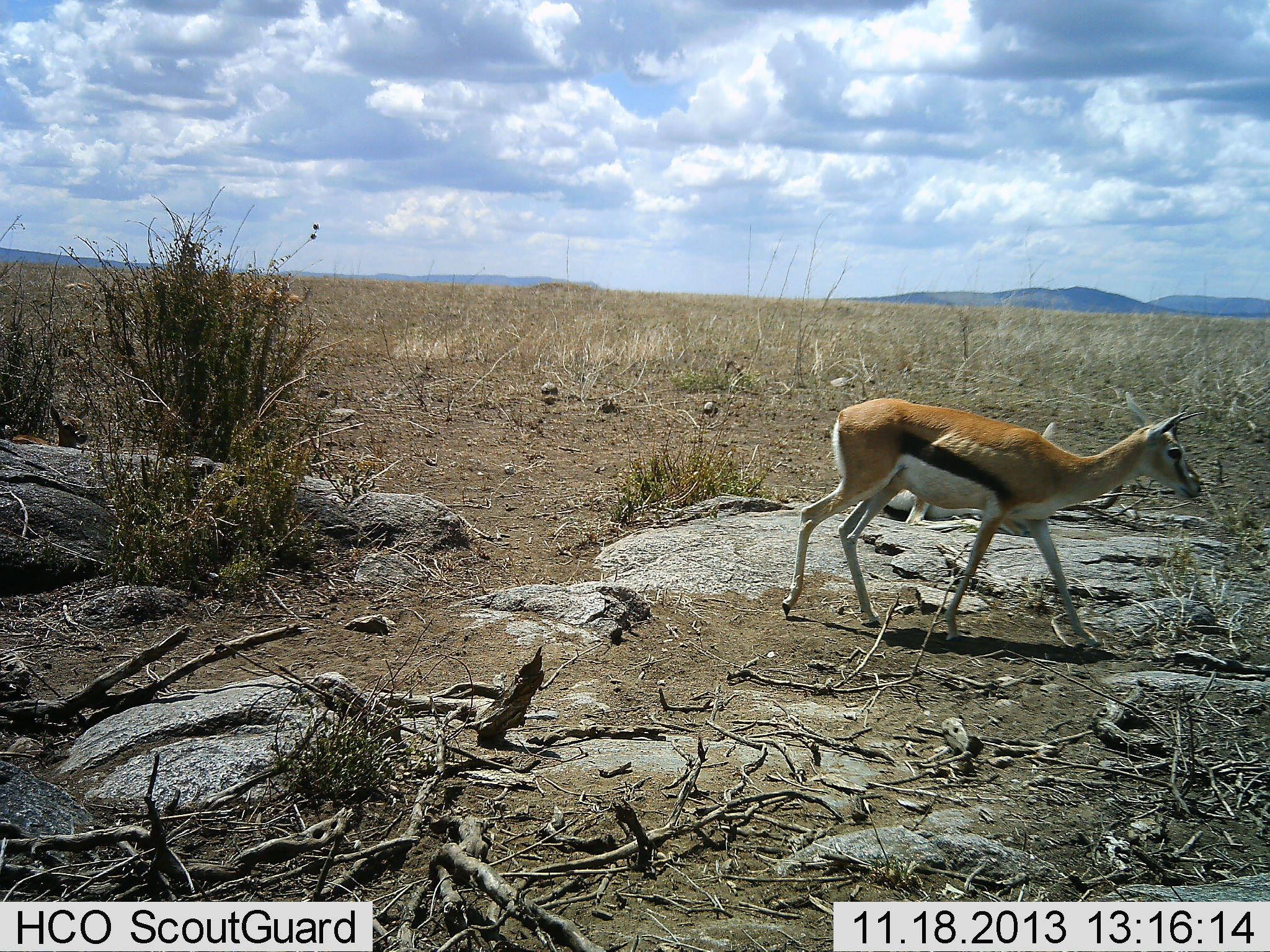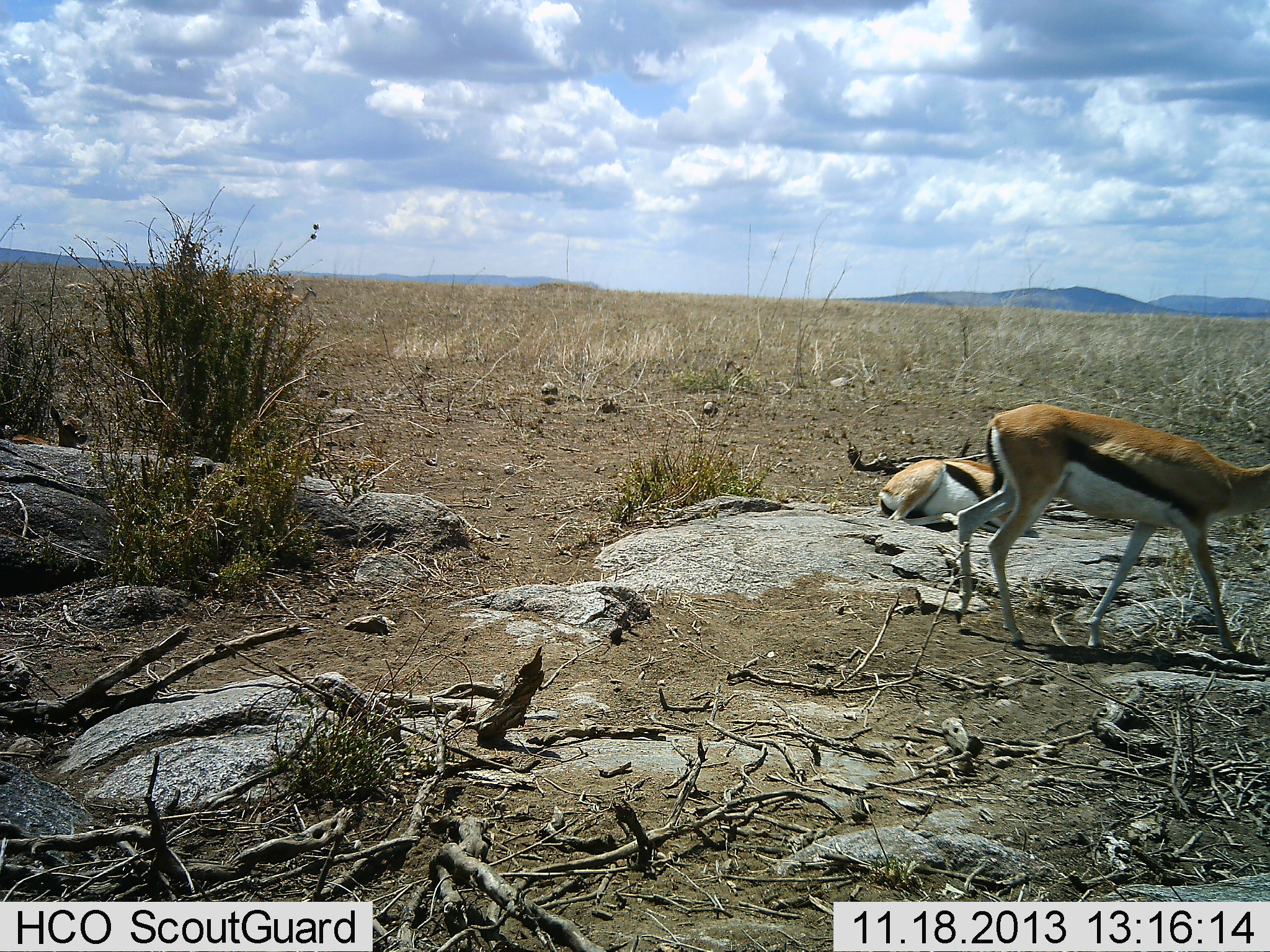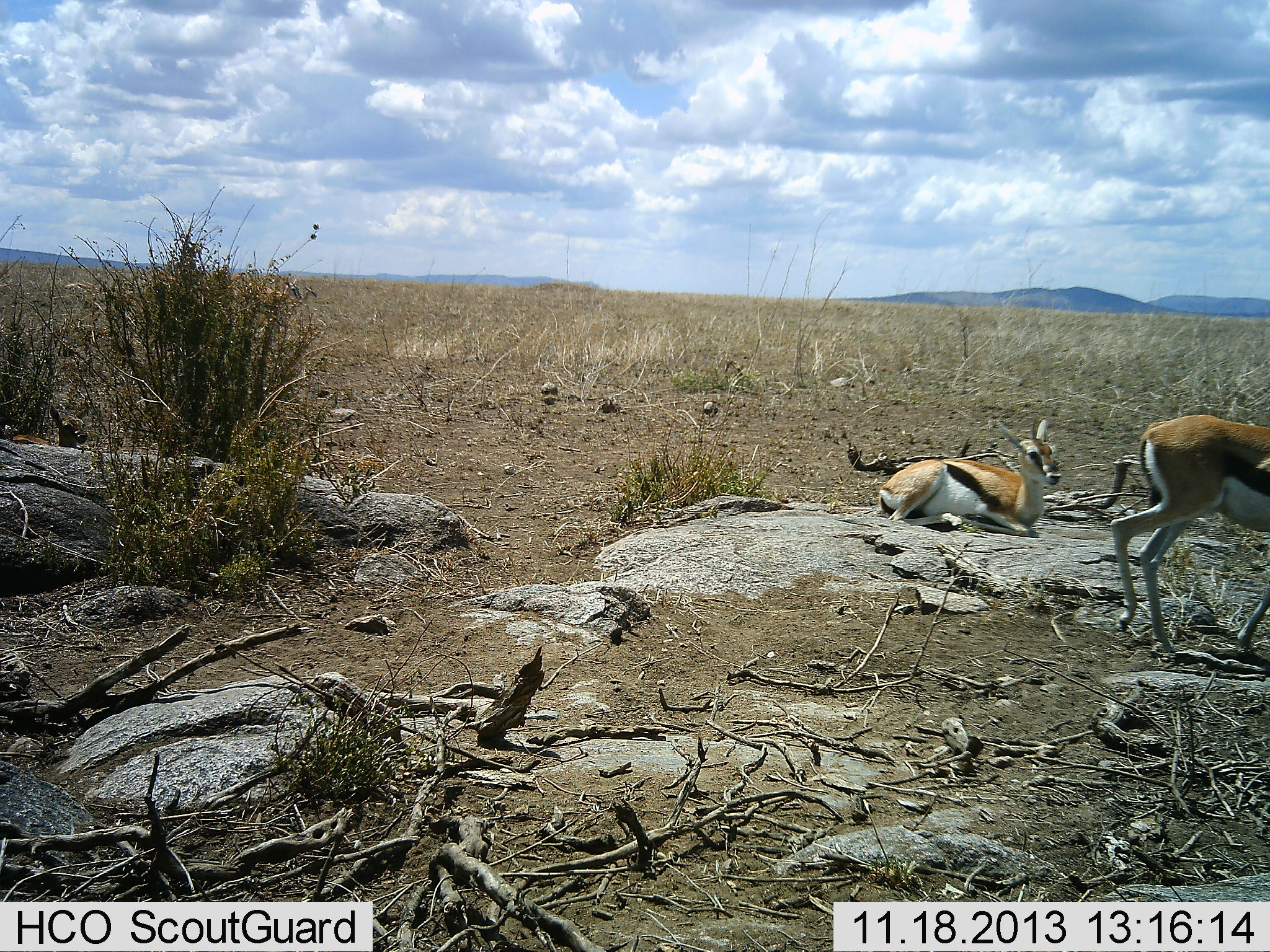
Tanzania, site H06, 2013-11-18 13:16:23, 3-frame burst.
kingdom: Animalia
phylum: Chordata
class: Mammalia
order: Artiodactyla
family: Bovidae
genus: Eudorcas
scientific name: Eudorcas thomsonii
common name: thomson's gazelle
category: gazellethomsons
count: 2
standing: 10%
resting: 100%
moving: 100%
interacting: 0%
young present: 0%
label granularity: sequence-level